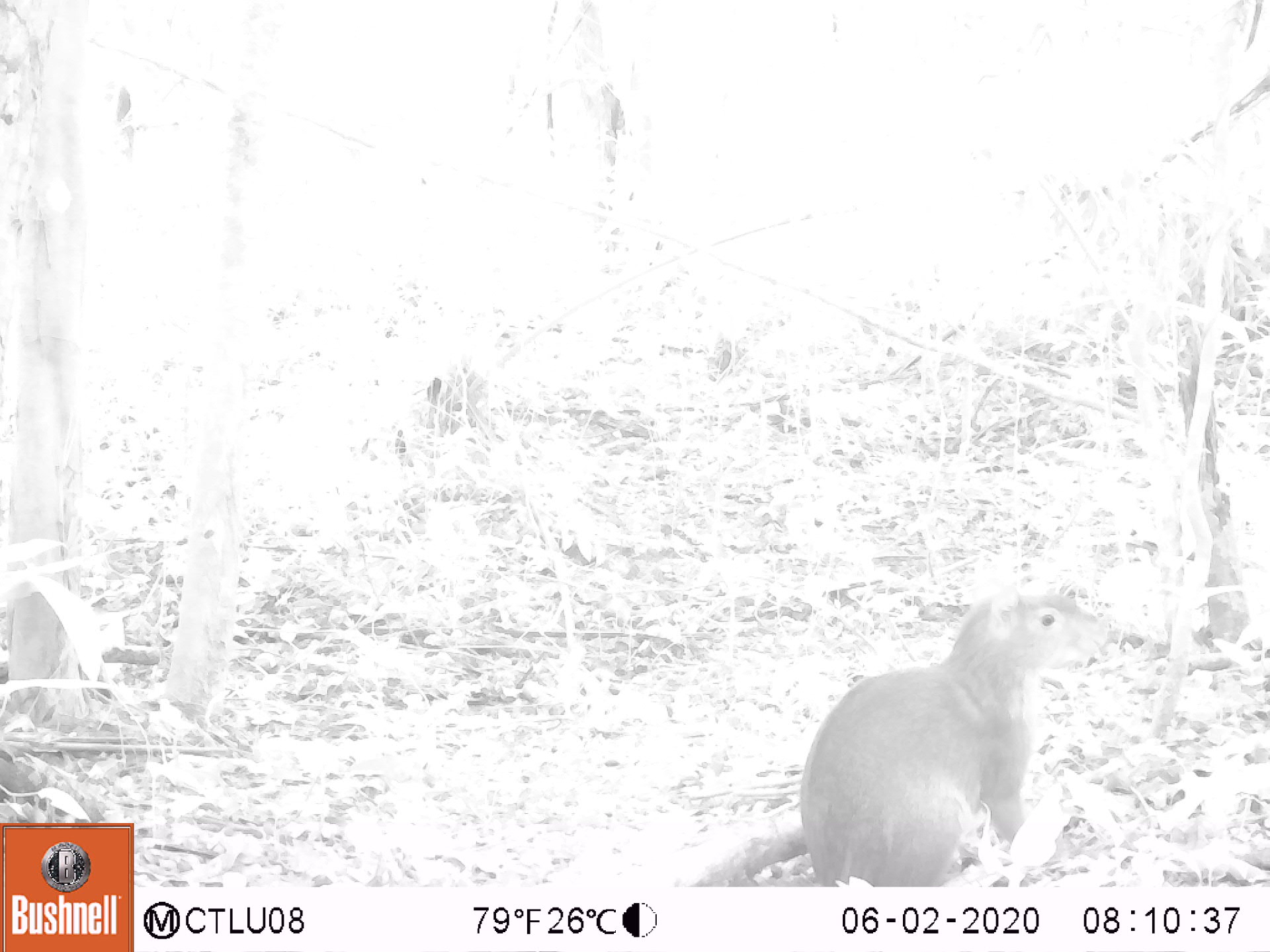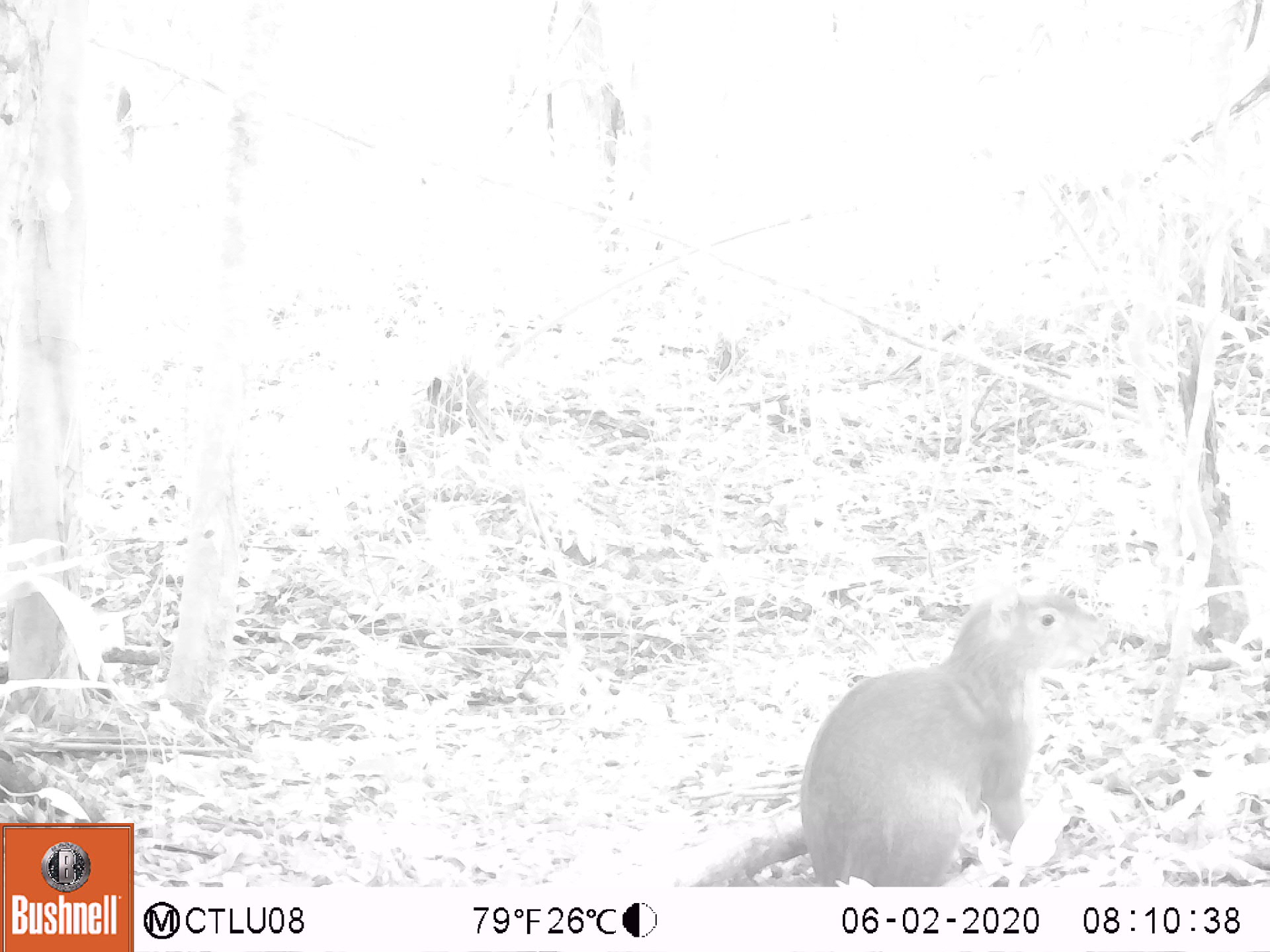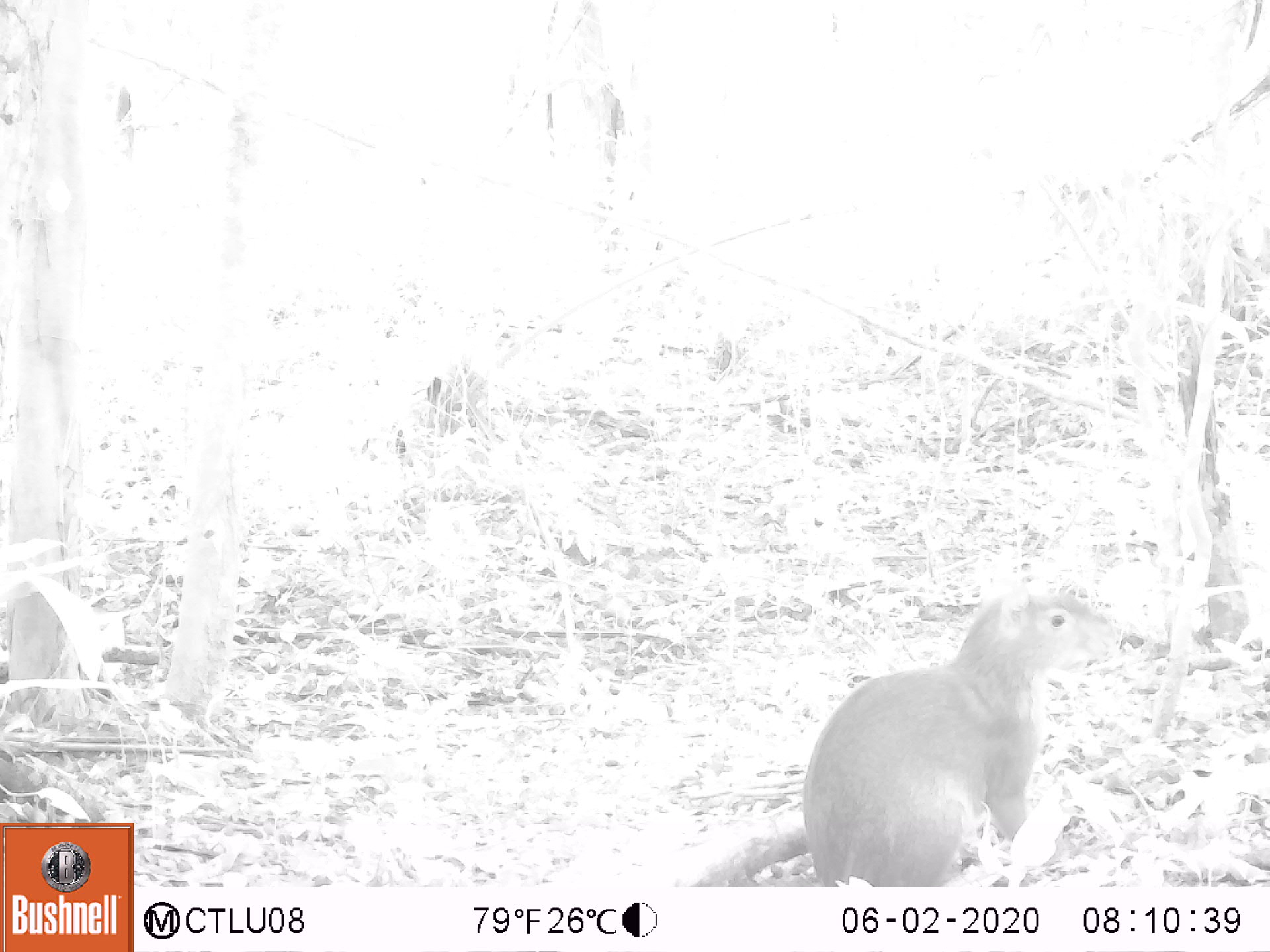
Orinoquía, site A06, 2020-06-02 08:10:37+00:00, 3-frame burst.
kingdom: Animalia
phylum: Chordata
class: Mammalia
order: Rodentia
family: Dasyproctidae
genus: Dasyprocta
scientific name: Dasyprocta fuliginosa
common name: black agouti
Black agouti (Dasyprocta fuliginosa).